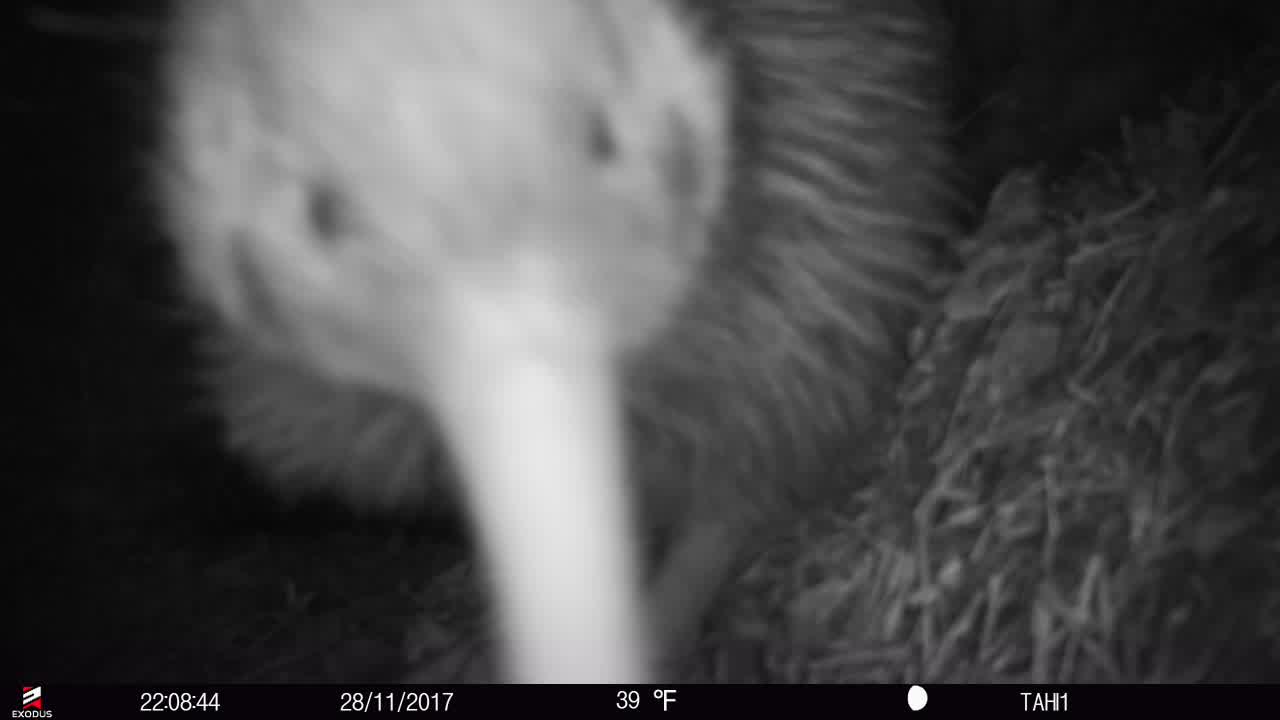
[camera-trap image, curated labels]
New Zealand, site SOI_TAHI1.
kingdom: Animalia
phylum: Chordata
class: Aves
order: Apterygiformes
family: Apterygidae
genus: Apteryx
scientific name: Apteryx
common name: kiwi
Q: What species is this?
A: Kiwi (Apteryx).